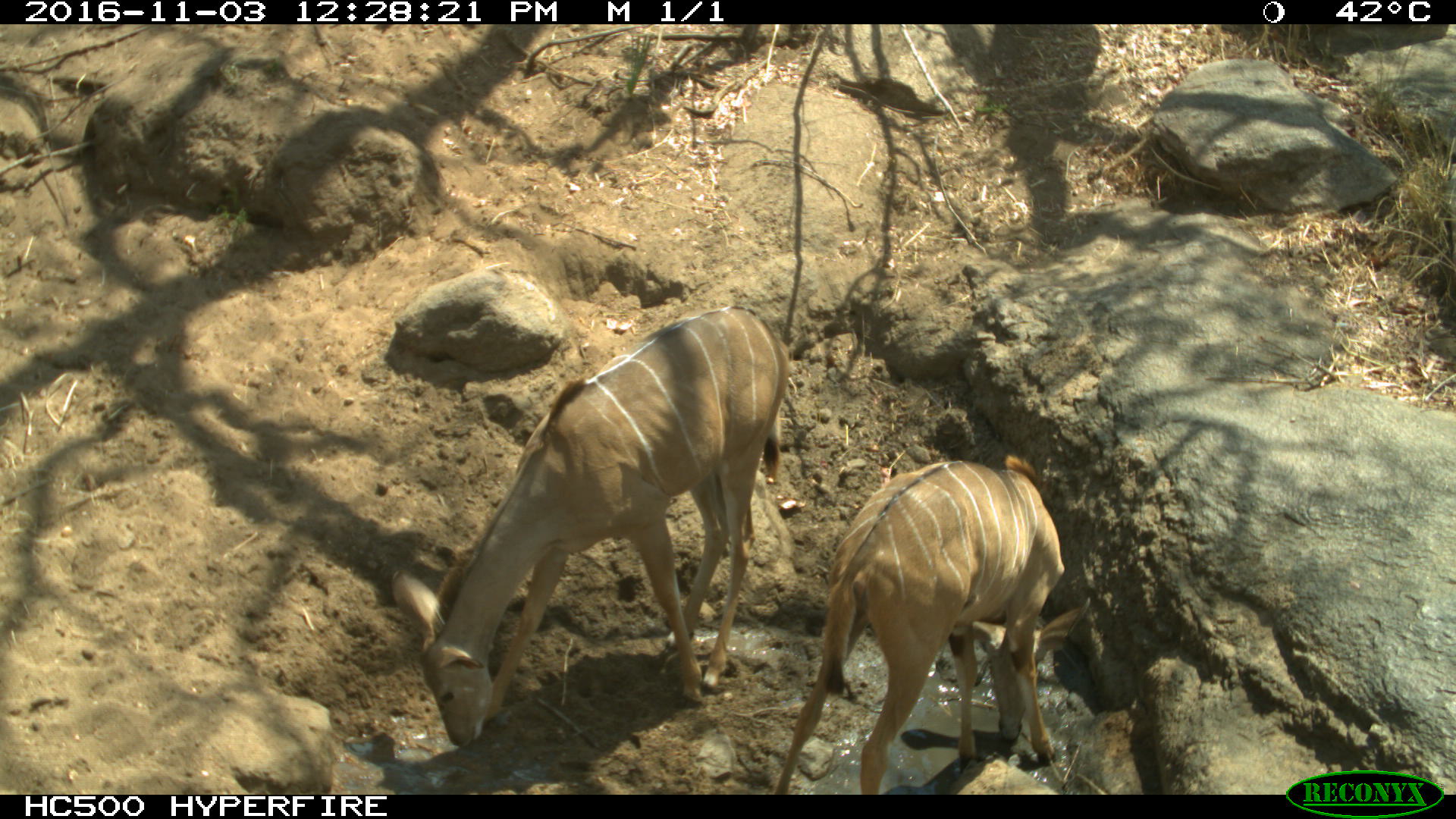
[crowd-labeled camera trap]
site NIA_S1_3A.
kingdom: Animalia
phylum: Chordata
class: Mammalia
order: Artiodactyla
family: Bovidae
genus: Tragelaphus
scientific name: Tragelaphus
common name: kudu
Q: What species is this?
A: Kudu (Tragelaphus).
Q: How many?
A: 2.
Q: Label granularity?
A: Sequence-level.